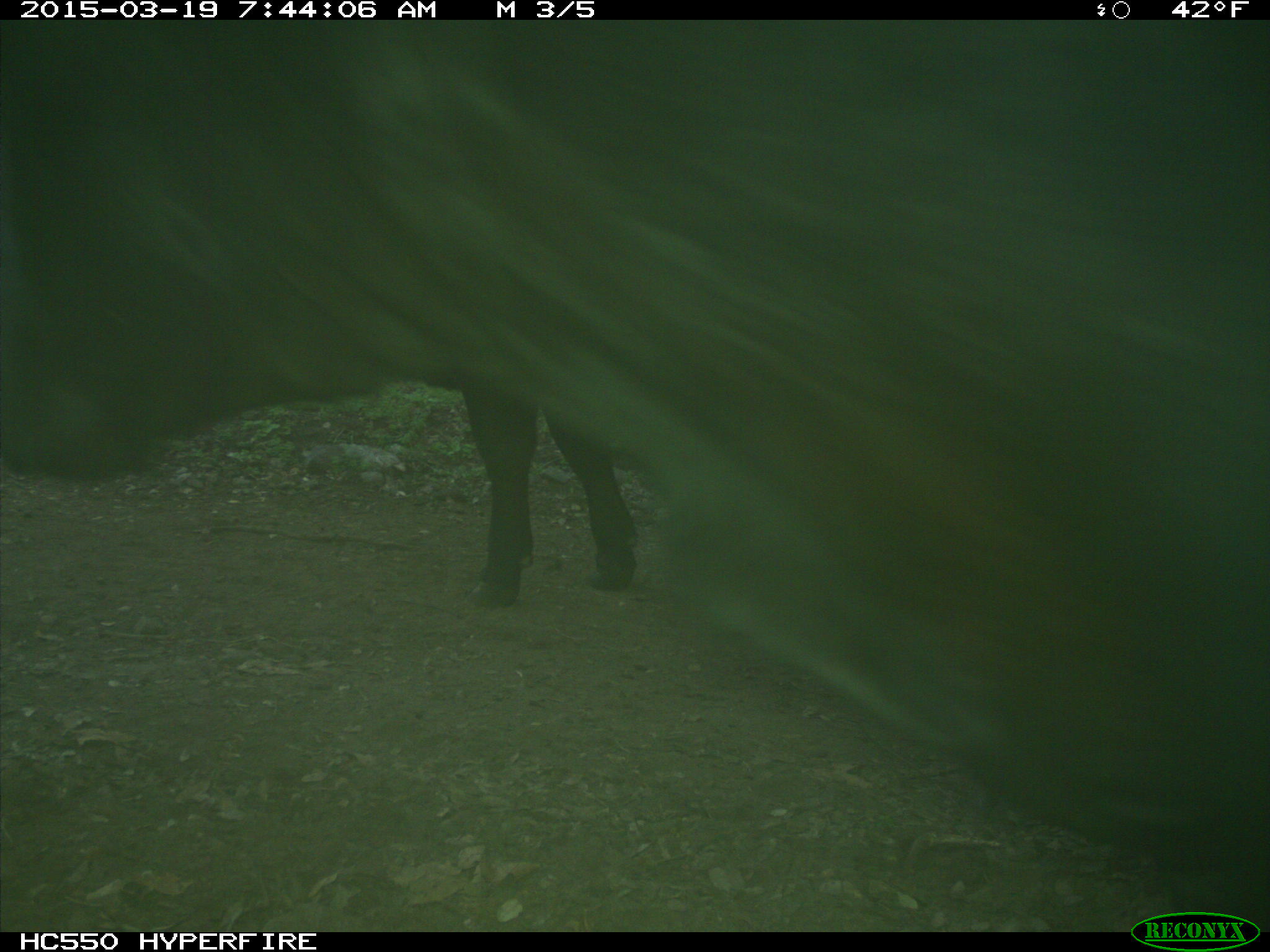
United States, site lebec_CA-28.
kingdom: Animalia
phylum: Chordata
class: Mammalia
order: Artiodactyla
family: Bovidae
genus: Bos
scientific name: Bos taurus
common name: domestic cow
Bos taurus (domestic cow).